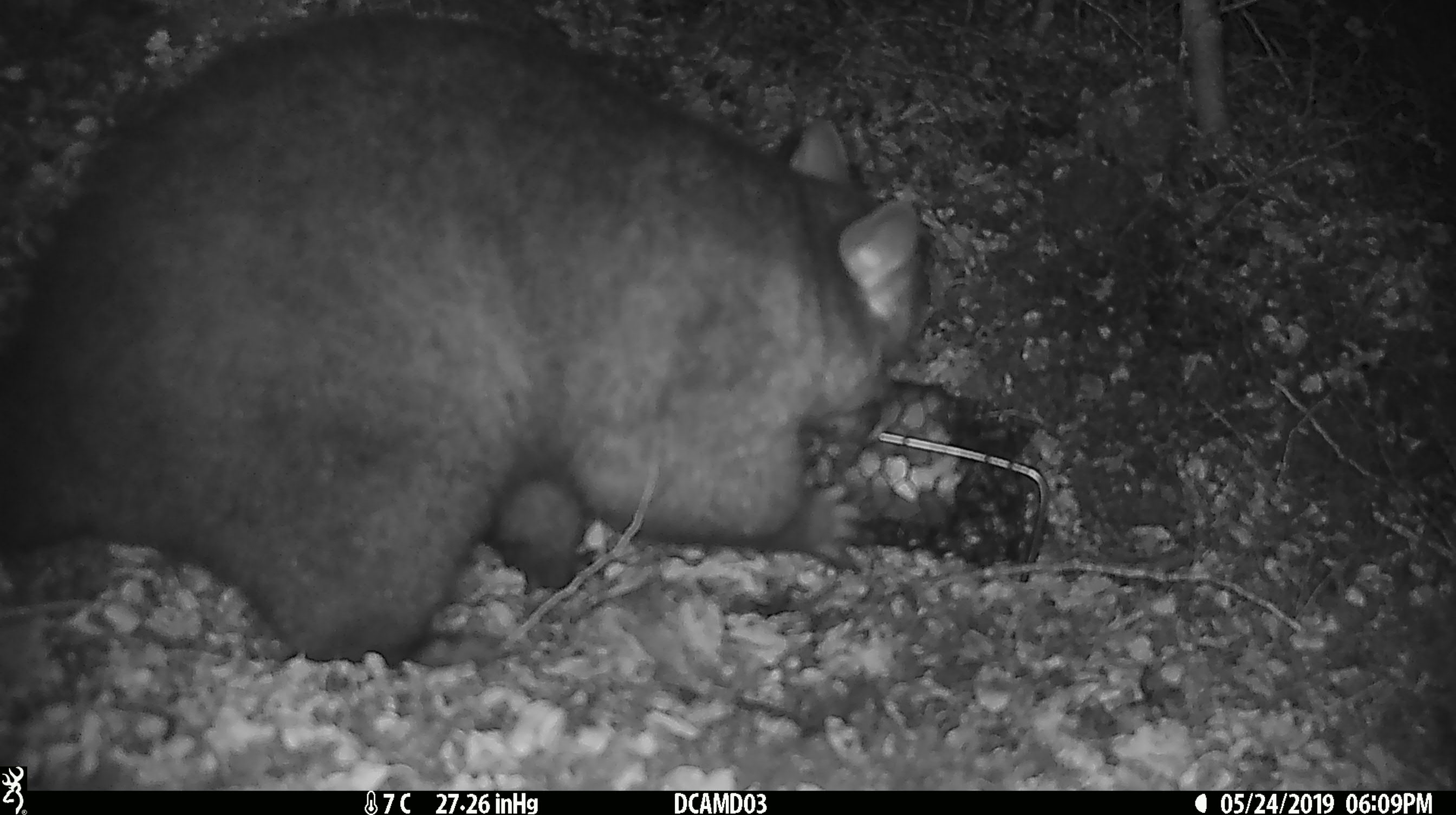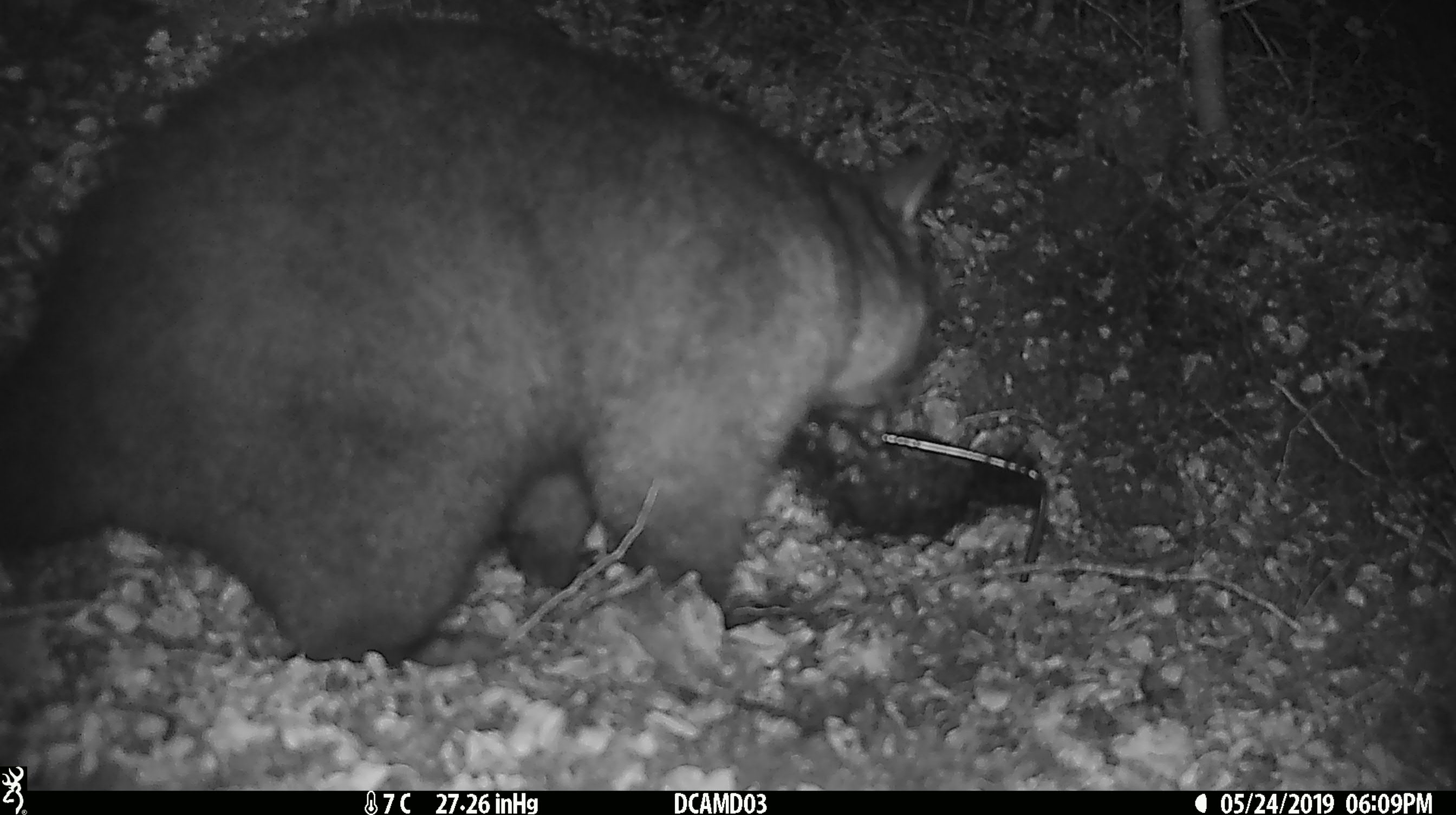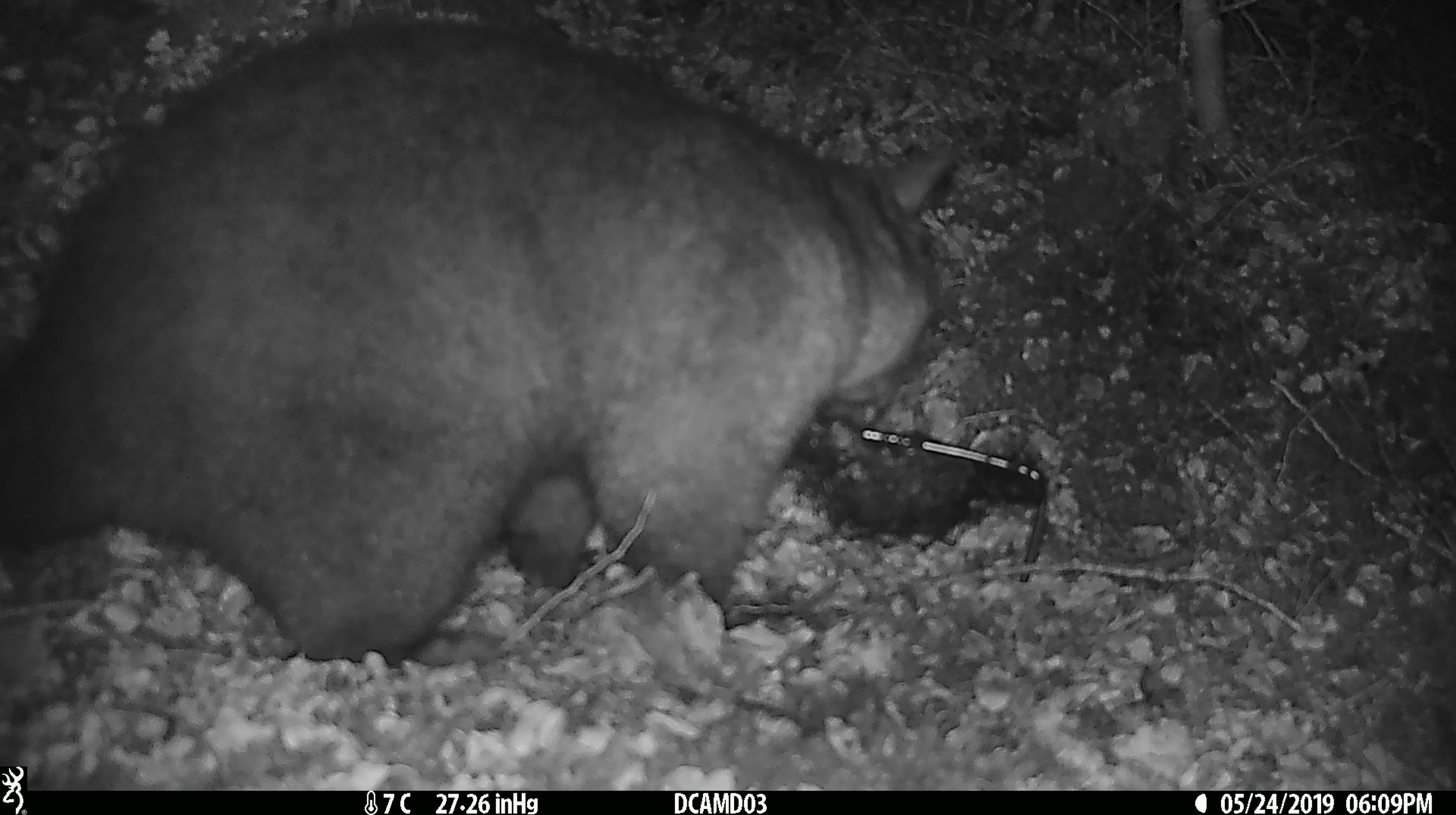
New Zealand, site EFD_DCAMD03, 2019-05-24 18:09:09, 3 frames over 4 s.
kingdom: Animalia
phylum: Chordata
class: Mammalia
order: Diprotodontia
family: Phalangeridae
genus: Trichosurus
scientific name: Trichosurus vulpecula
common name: common brushtail possum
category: possum